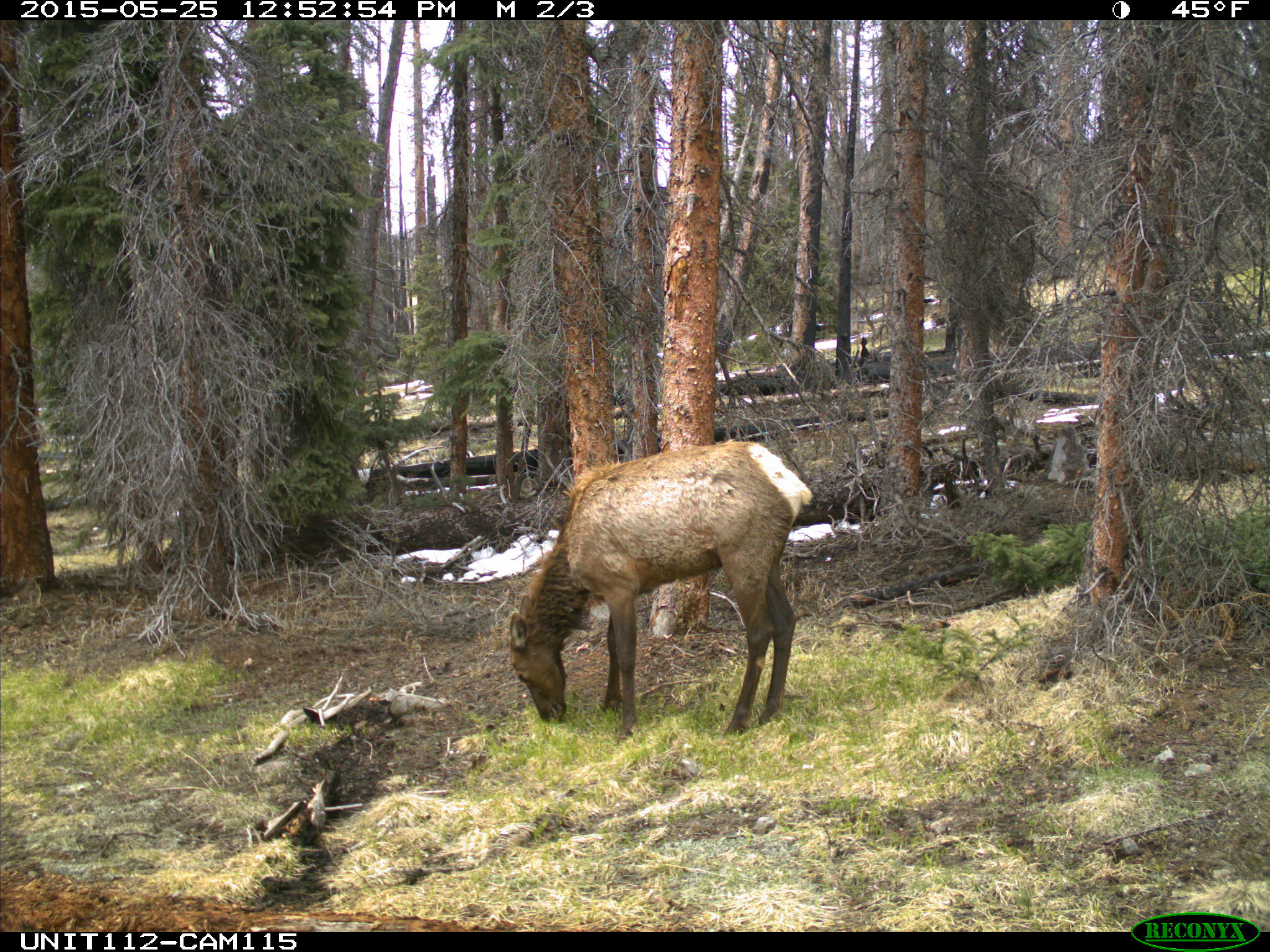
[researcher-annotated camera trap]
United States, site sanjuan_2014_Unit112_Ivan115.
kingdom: Animalia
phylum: Chordata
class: Mammalia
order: Artiodactyla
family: Cervidae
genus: Cervus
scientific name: Cervus elaphus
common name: red deer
Cervus elaphus (red deer).